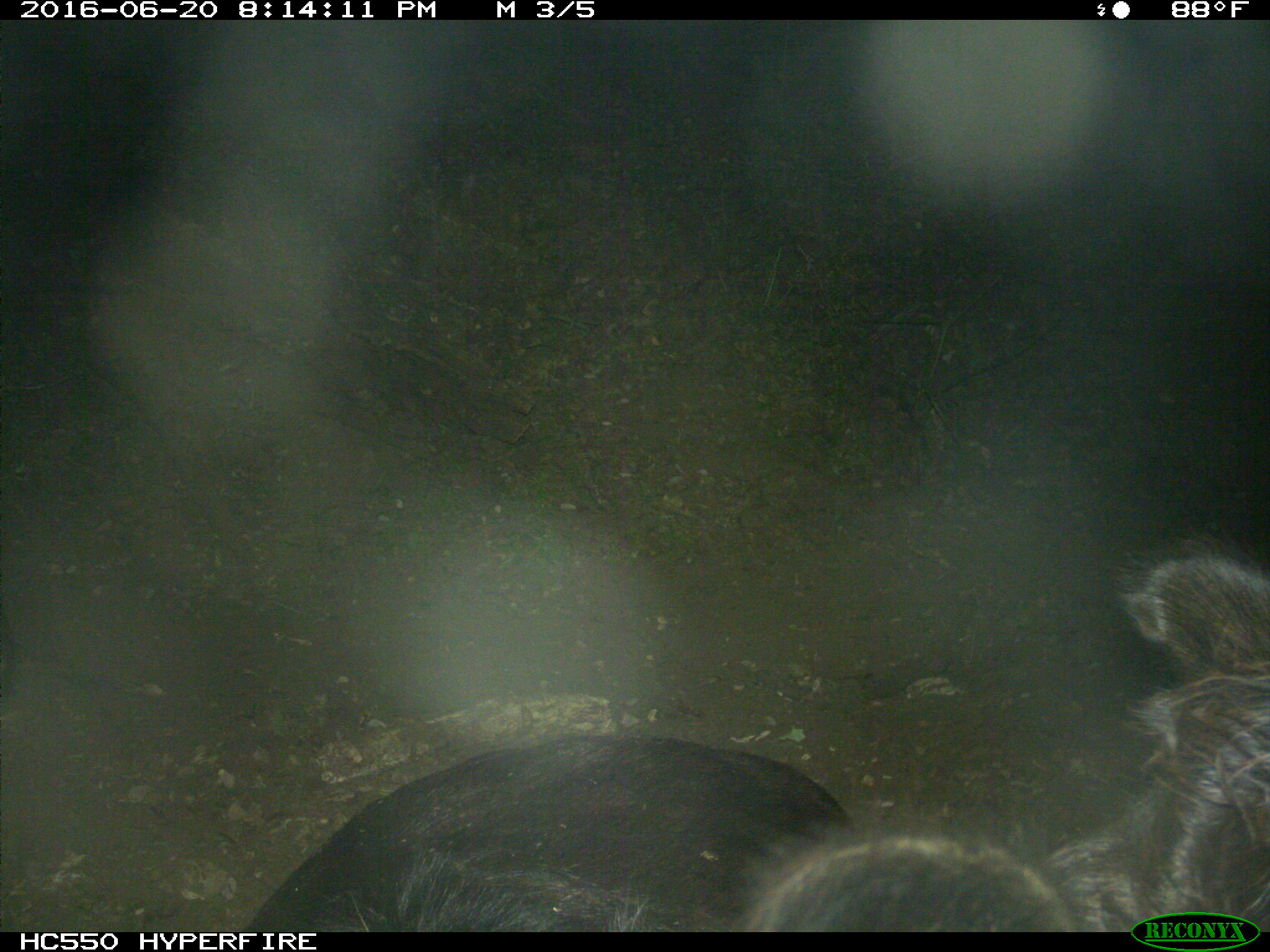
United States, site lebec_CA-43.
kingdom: Animalia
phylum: Chordata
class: Mammalia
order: Artiodactyla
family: Bovidae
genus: Bos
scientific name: Bos taurus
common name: domestic cow